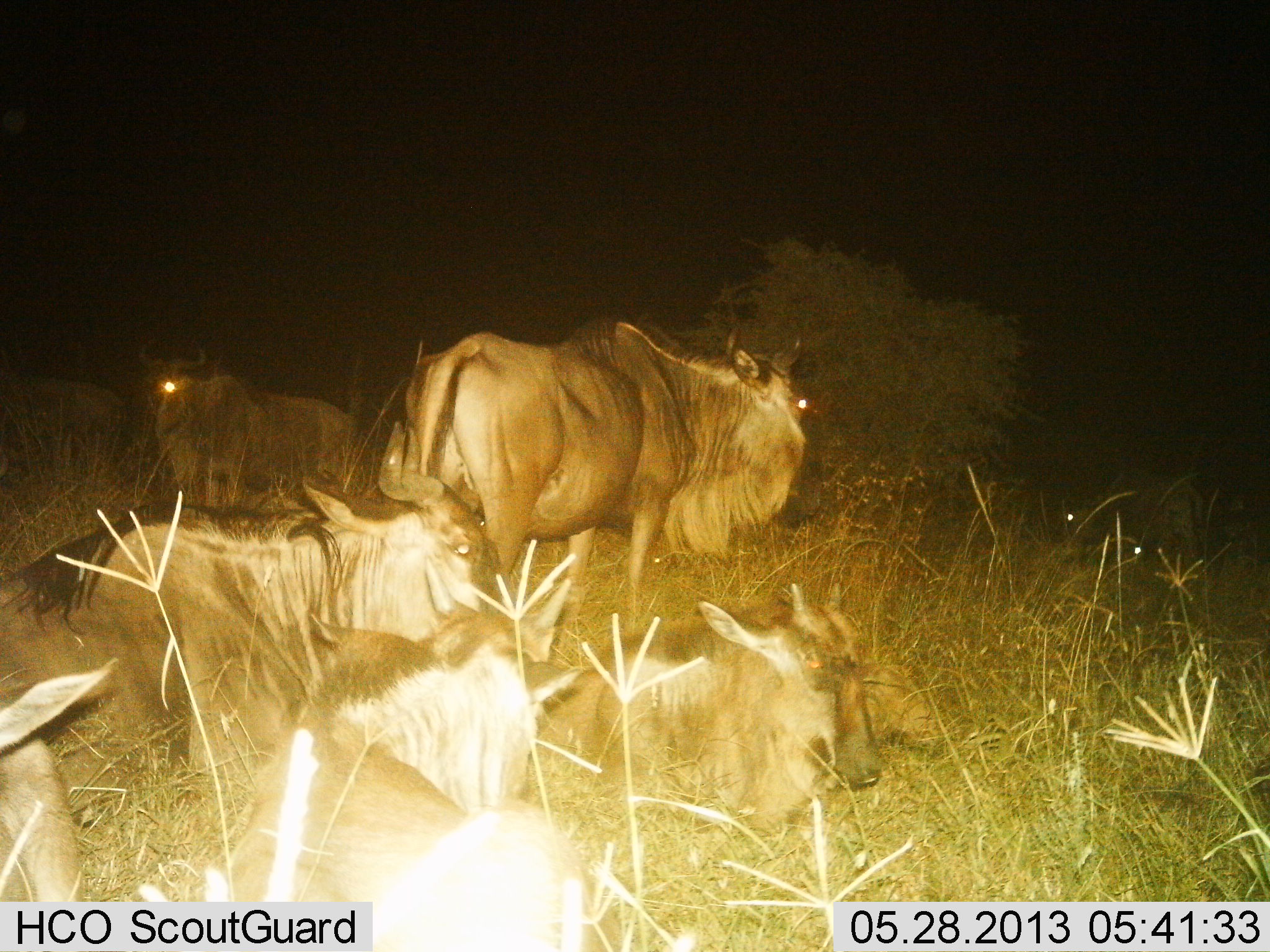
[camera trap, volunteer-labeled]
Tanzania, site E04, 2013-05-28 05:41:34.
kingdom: Animalia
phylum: Chordata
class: Mammalia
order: Artiodactyla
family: Bovidae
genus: Connochaetes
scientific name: Connochaetes taurinus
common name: blue wildebeest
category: wildebeest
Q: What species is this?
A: Wildebeest (blue wildebeest) (Connochaetes taurinus).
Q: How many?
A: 7.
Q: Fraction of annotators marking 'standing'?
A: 81%.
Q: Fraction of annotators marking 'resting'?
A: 88%.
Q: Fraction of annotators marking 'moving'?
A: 4%.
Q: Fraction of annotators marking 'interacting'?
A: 4%.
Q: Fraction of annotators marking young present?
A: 8%.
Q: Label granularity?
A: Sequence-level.